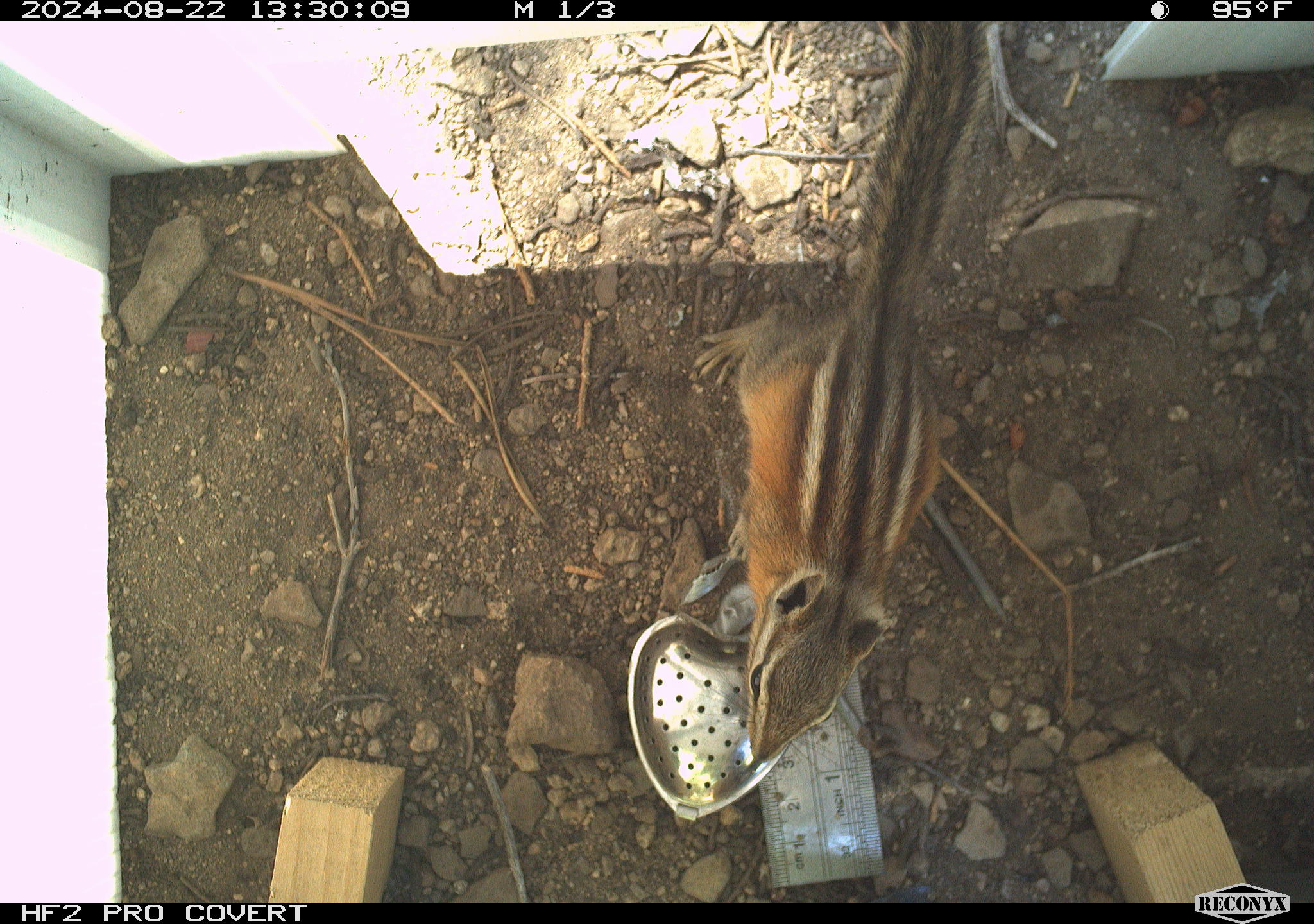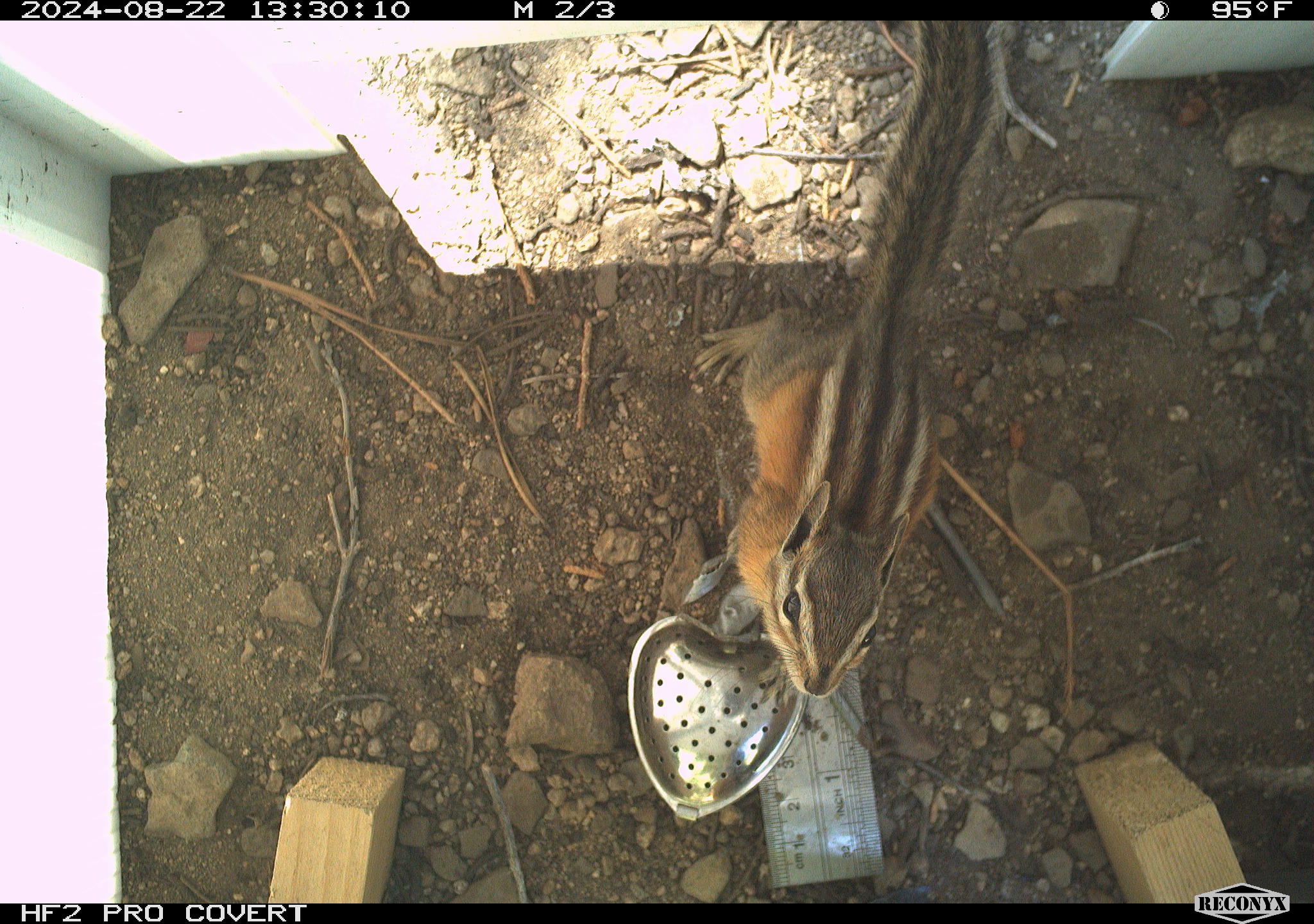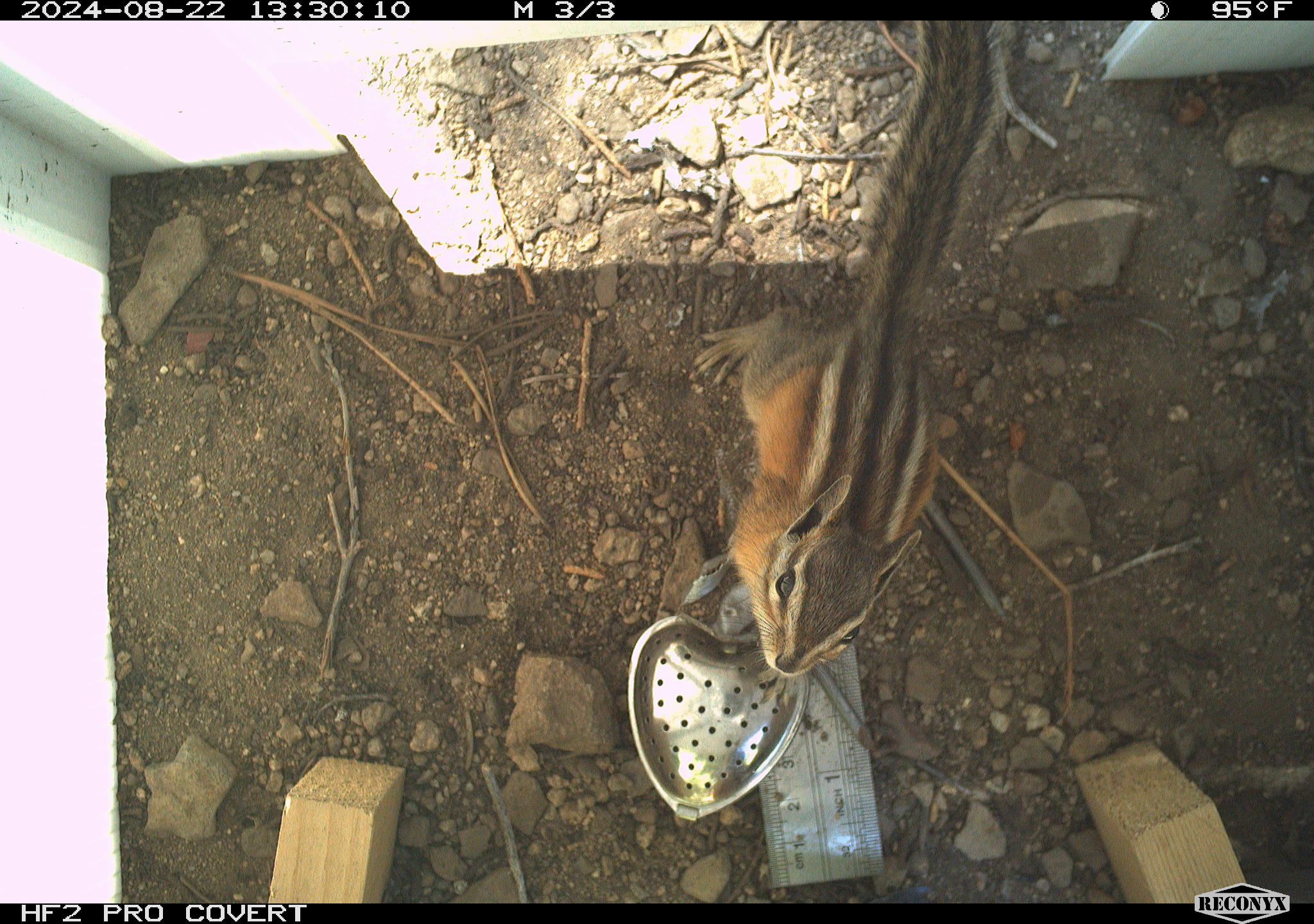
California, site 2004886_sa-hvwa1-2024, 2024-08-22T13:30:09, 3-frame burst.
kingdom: Animalia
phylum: Chordata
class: Mammalia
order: Rodentia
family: Sciuridae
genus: Neotamias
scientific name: Neotamias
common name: western chipmunks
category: neotamias species